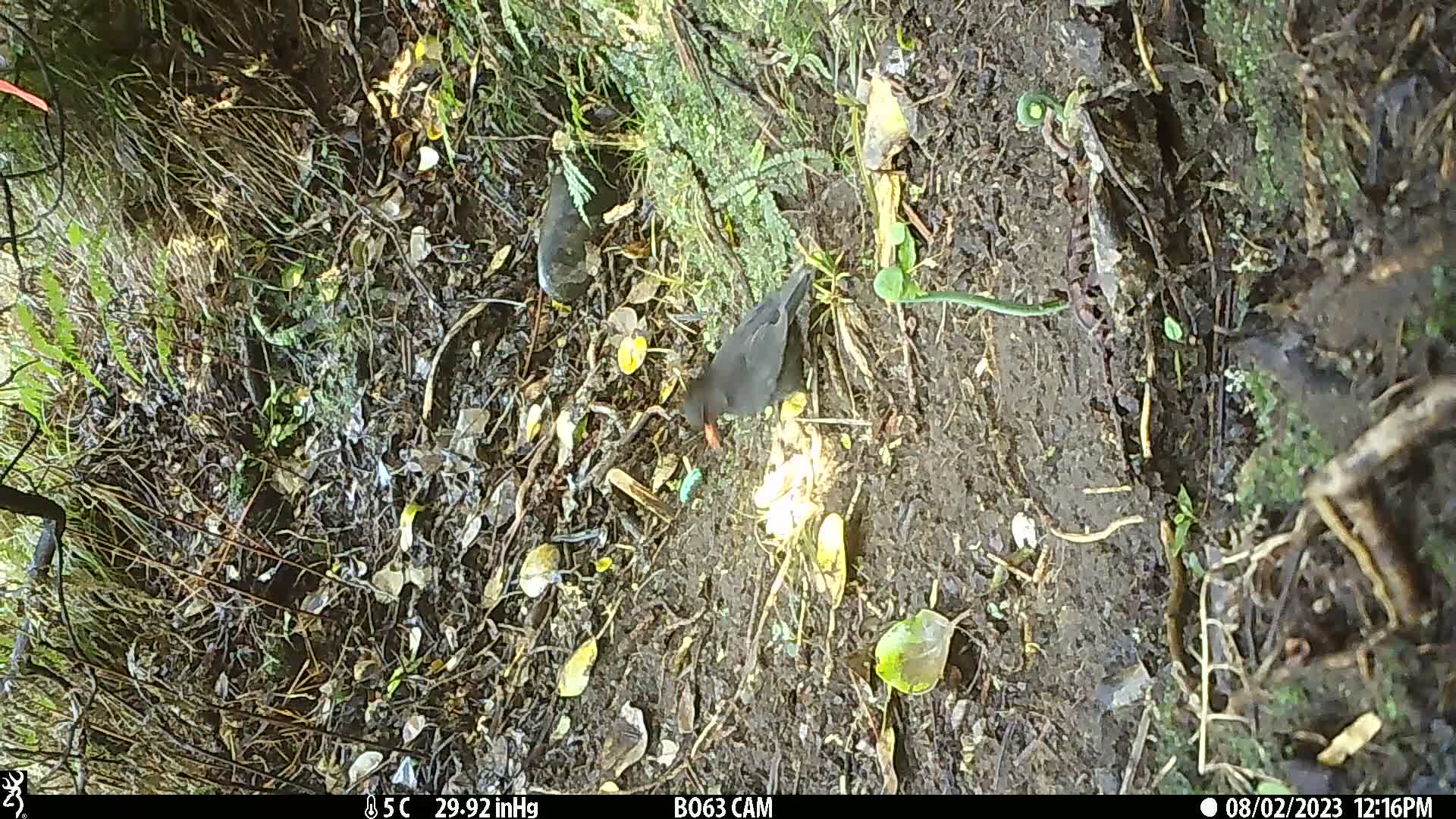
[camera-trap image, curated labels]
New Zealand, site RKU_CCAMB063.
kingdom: Animalia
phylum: Chordata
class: Aves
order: Passeriformes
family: Turdidae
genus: Turdus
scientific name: Turdus merula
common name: eurasian blackbird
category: blackbird